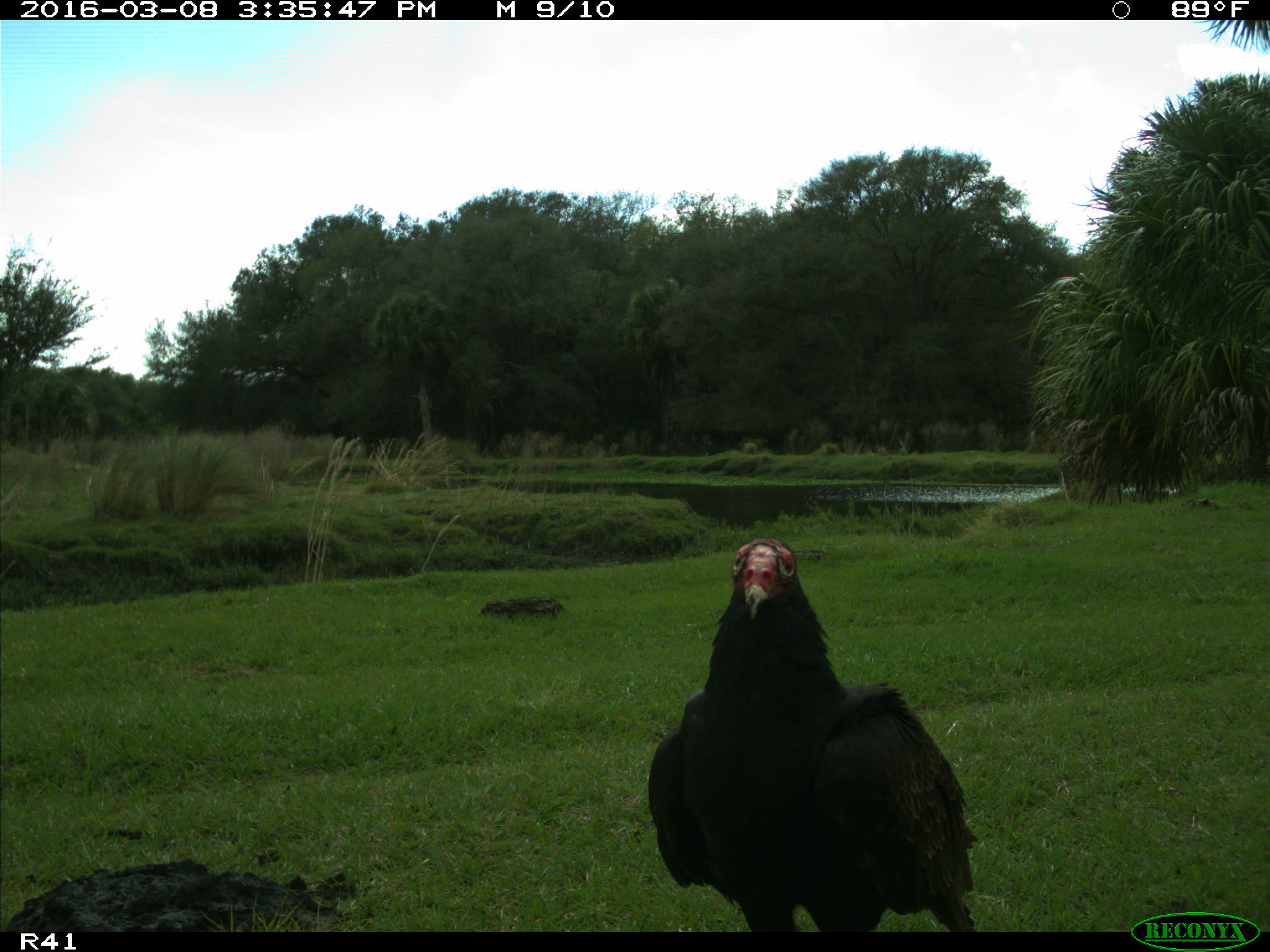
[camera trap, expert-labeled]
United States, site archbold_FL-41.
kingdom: Animalia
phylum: Chordata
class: Aves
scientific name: Aves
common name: birds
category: unidentified bird